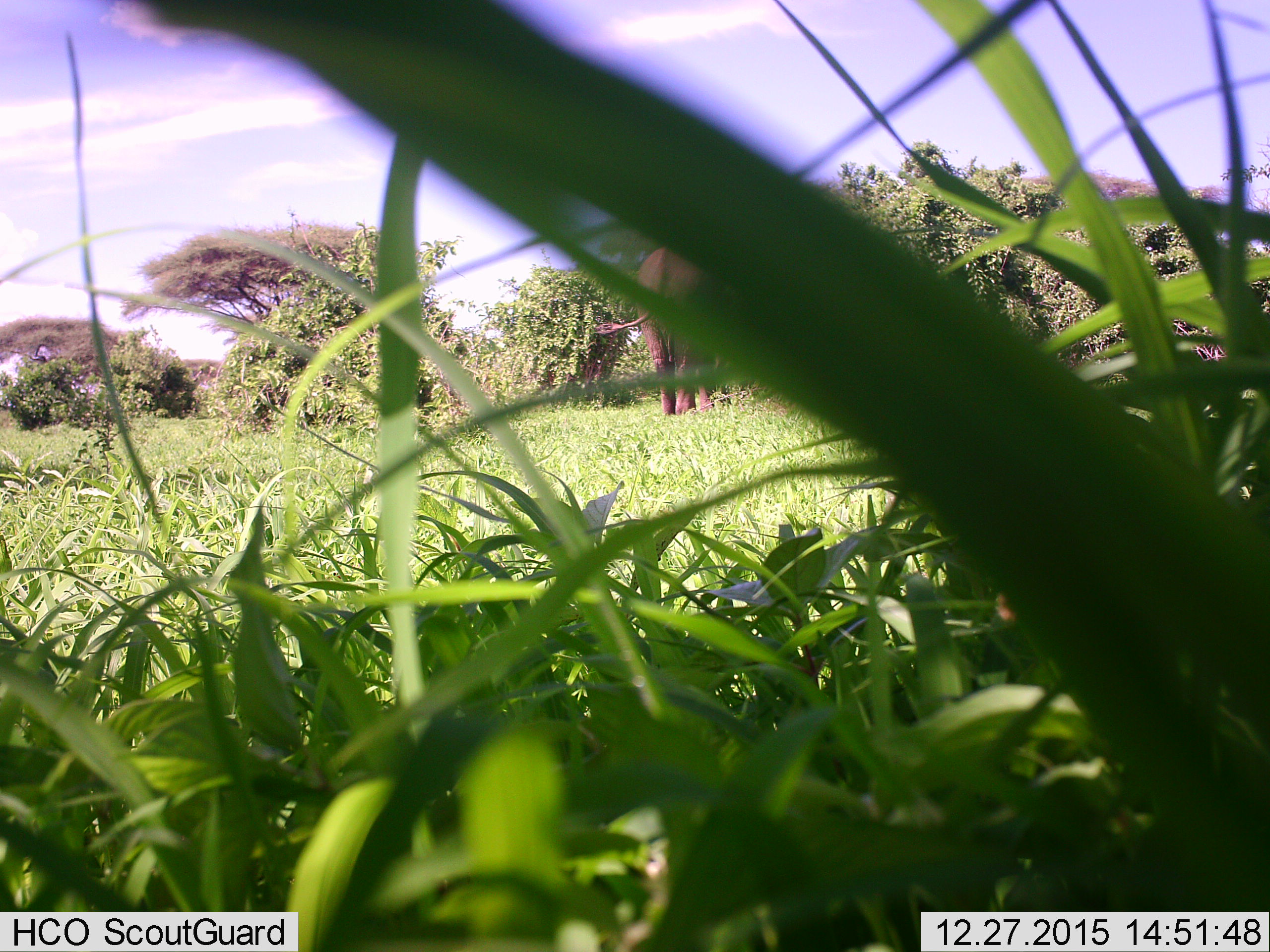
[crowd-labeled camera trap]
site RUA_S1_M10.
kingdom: Animalia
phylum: Chordata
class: Mammalia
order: Proboscidea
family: Elephantidae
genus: Loxodonta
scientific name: Loxodonta africana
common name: african bush elephant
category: elephant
Elephant (african bush elephant) (Loxodonta africana), count 1. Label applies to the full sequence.